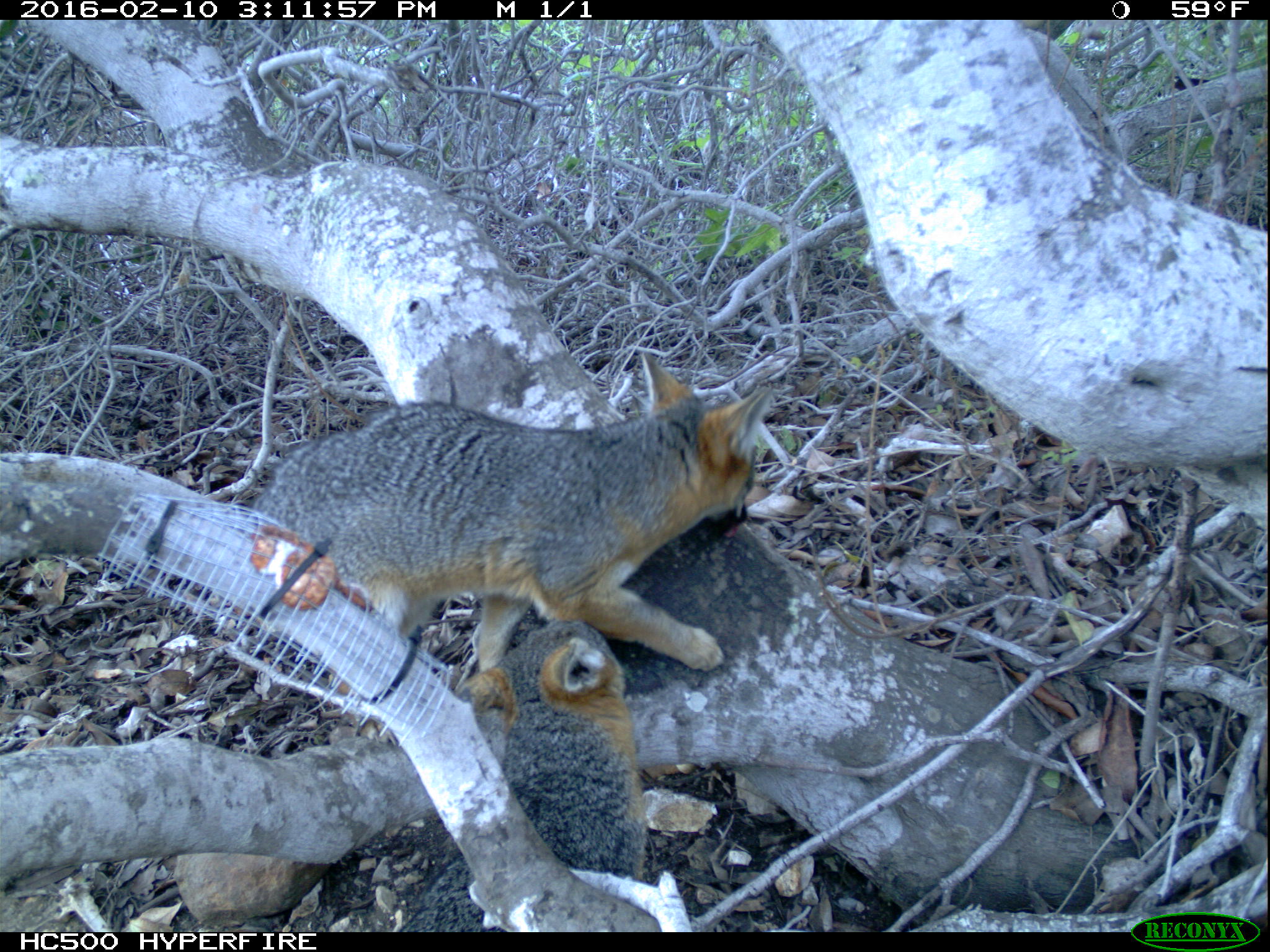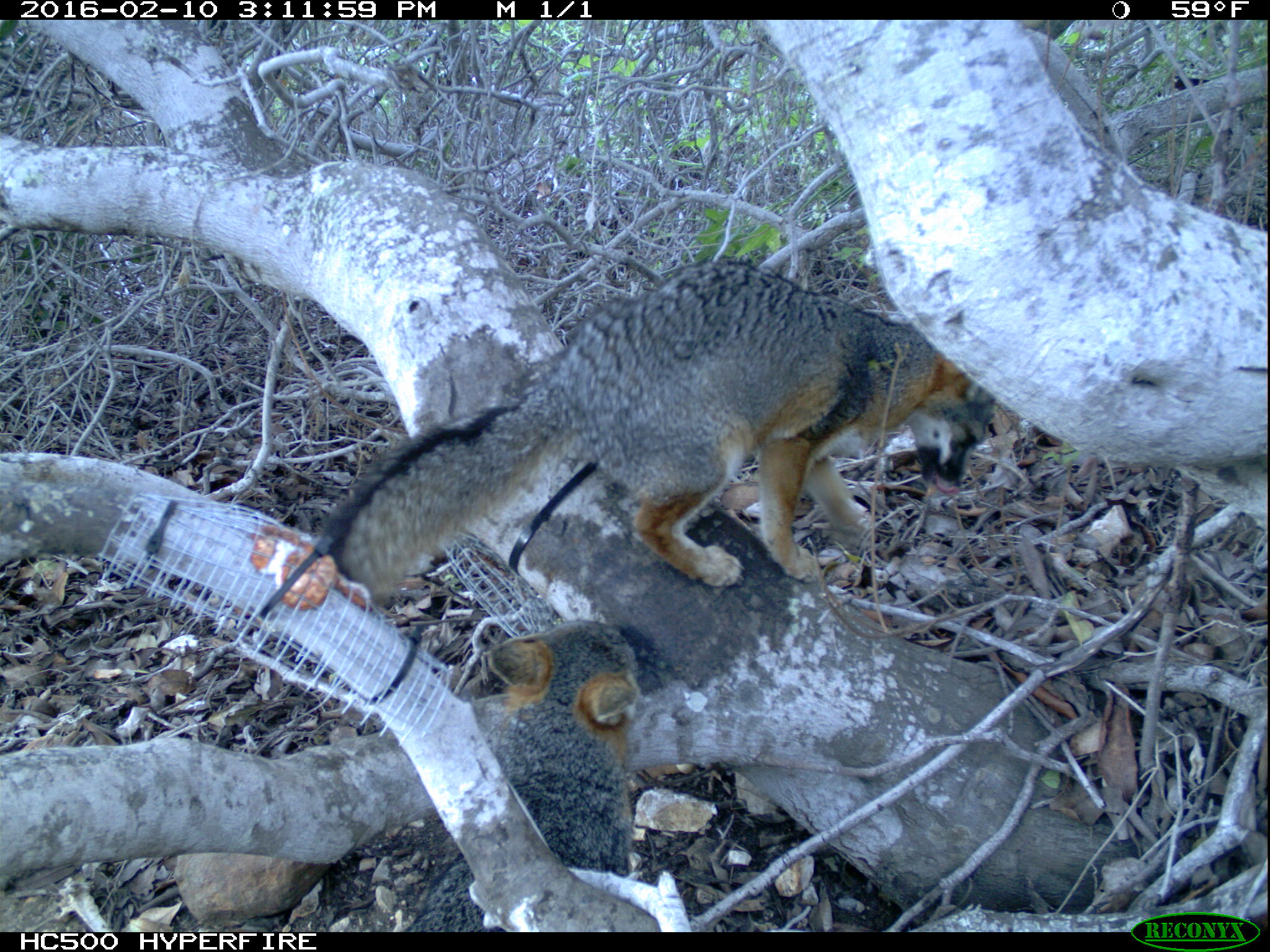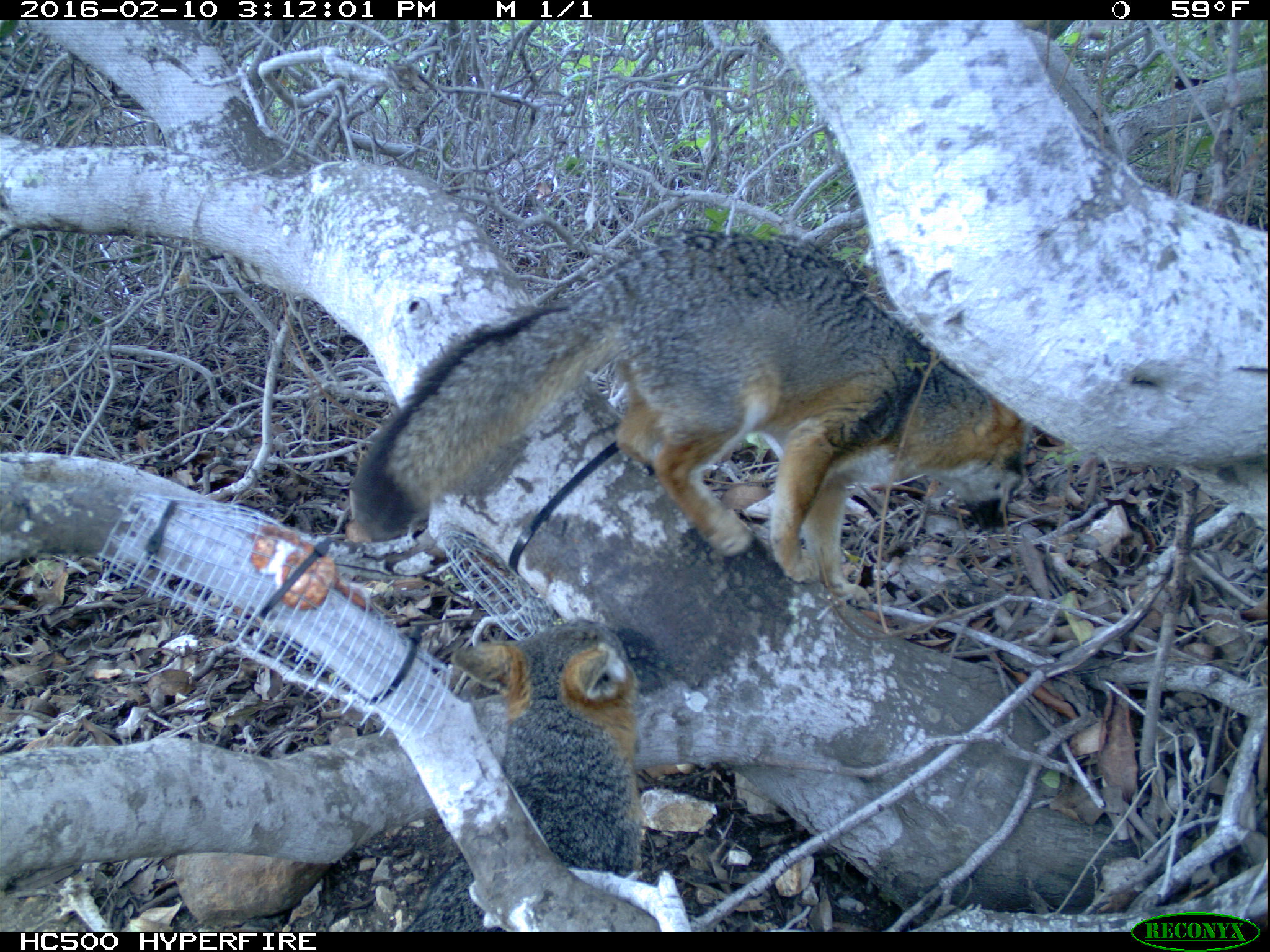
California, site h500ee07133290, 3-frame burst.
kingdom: Animalia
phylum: Chordata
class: Mammalia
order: Carnivora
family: Canidae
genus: Urocyon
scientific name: Urocyon littoralis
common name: island fox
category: fox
Fox (island fox) (Urocyon littoralis).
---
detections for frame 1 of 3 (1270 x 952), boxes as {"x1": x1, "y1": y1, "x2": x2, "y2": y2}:
fox: {"x1": 249, "y1": 351, "x2": 771, "y2": 744}; {"x1": 398, "y1": 620, "x2": 647, "y2": 932}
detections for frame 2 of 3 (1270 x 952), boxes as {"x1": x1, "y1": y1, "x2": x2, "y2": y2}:
fox: {"x1": 316, "y1": 254, "x2": 995, "y2": 615}; {"x1": 396, "y1": 617, "x2": 641, "y2": 932}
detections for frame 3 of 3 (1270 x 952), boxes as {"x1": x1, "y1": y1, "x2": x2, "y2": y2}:
fox: {"x1": 346, "y1": 231, "x2": 1031, "y2": 604}; {"x1": 401, "y1": 619, "x2": 659, "y2": 930}